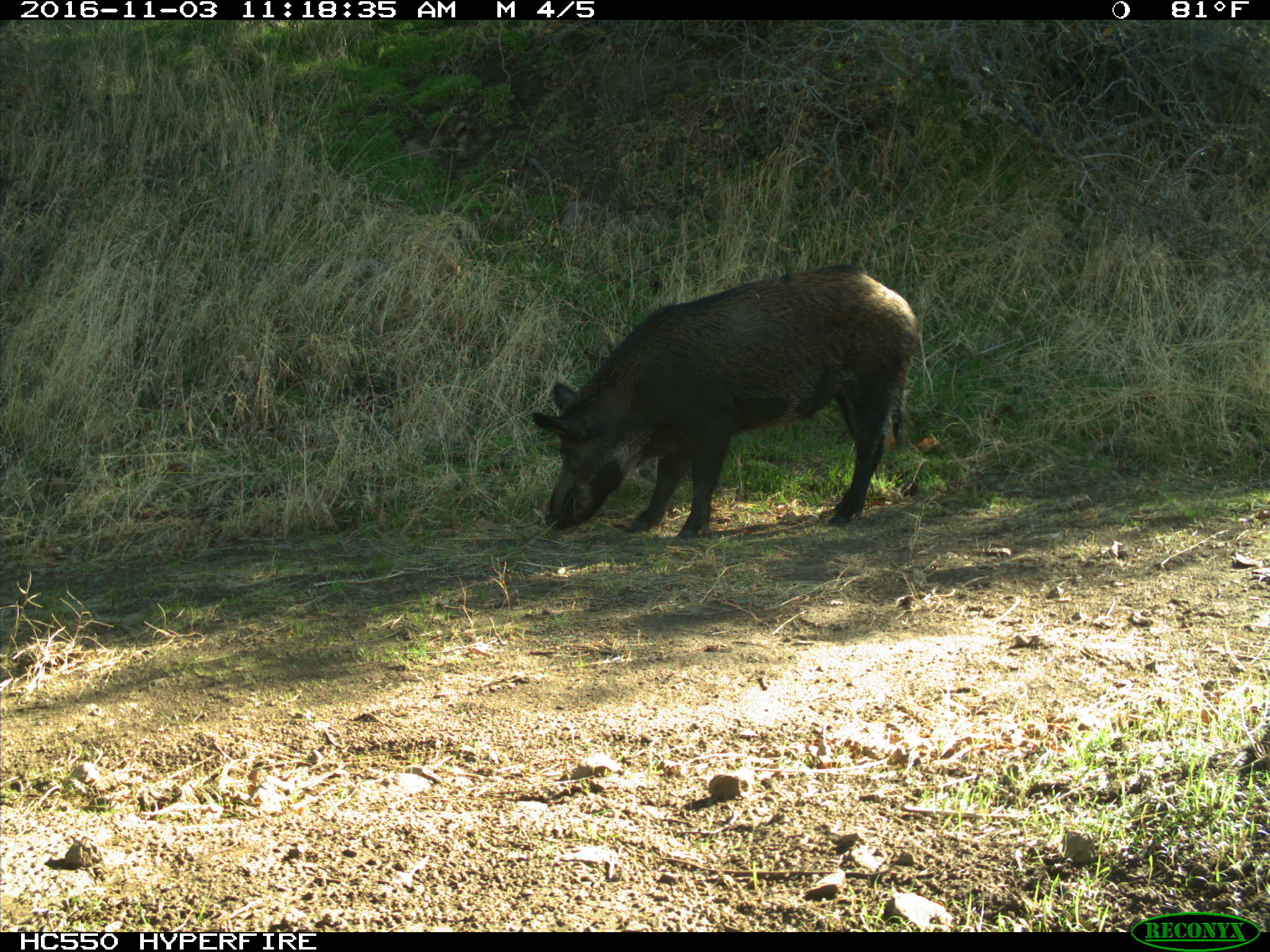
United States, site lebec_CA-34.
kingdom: Animalia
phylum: Chordata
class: Mammalia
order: Artiodactyla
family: Suidae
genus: Sus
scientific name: Sus scrofa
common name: wild boar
Sus scrofa (wild boar).